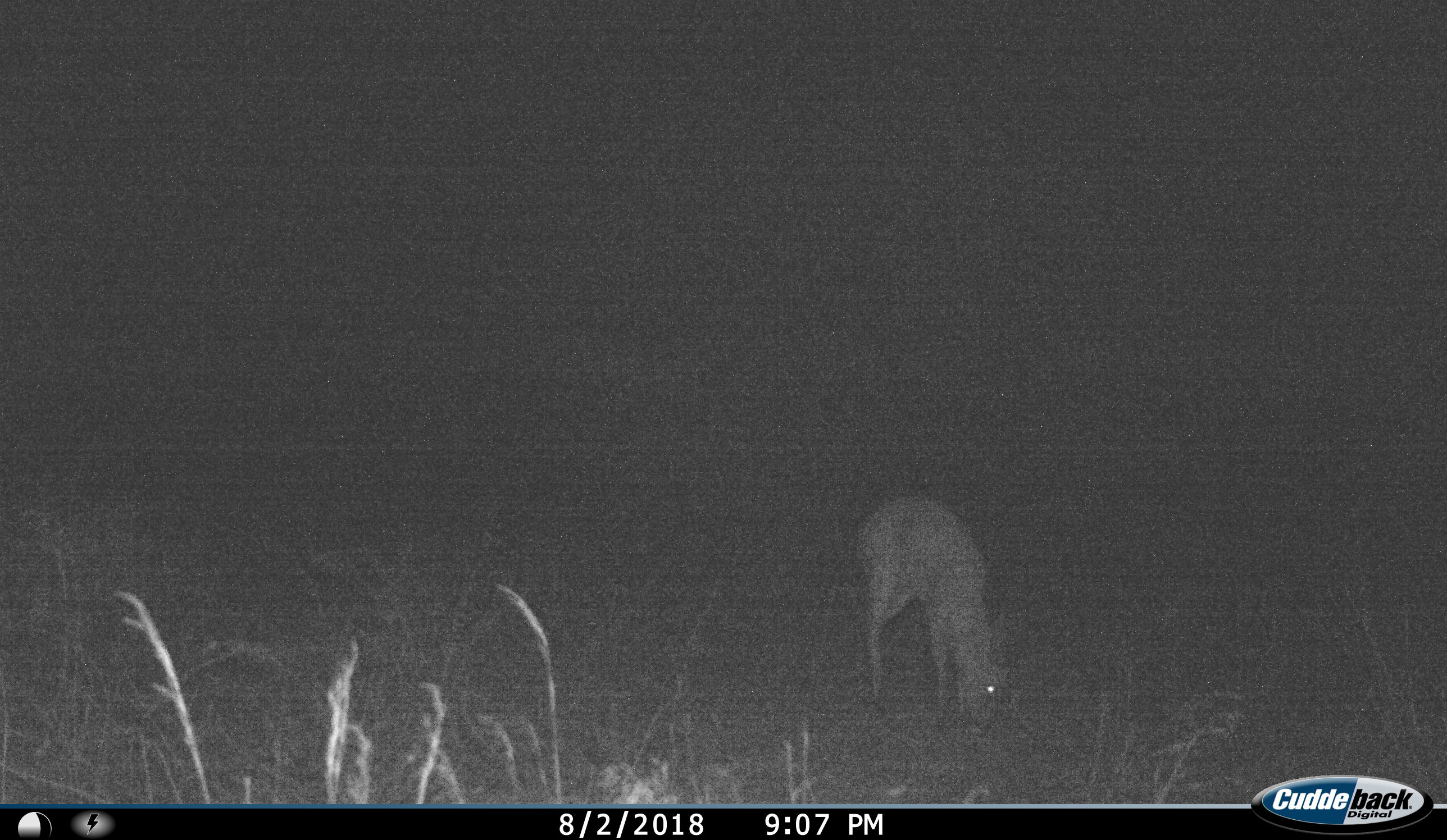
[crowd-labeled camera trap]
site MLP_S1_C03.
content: unidentified animal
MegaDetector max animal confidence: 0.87